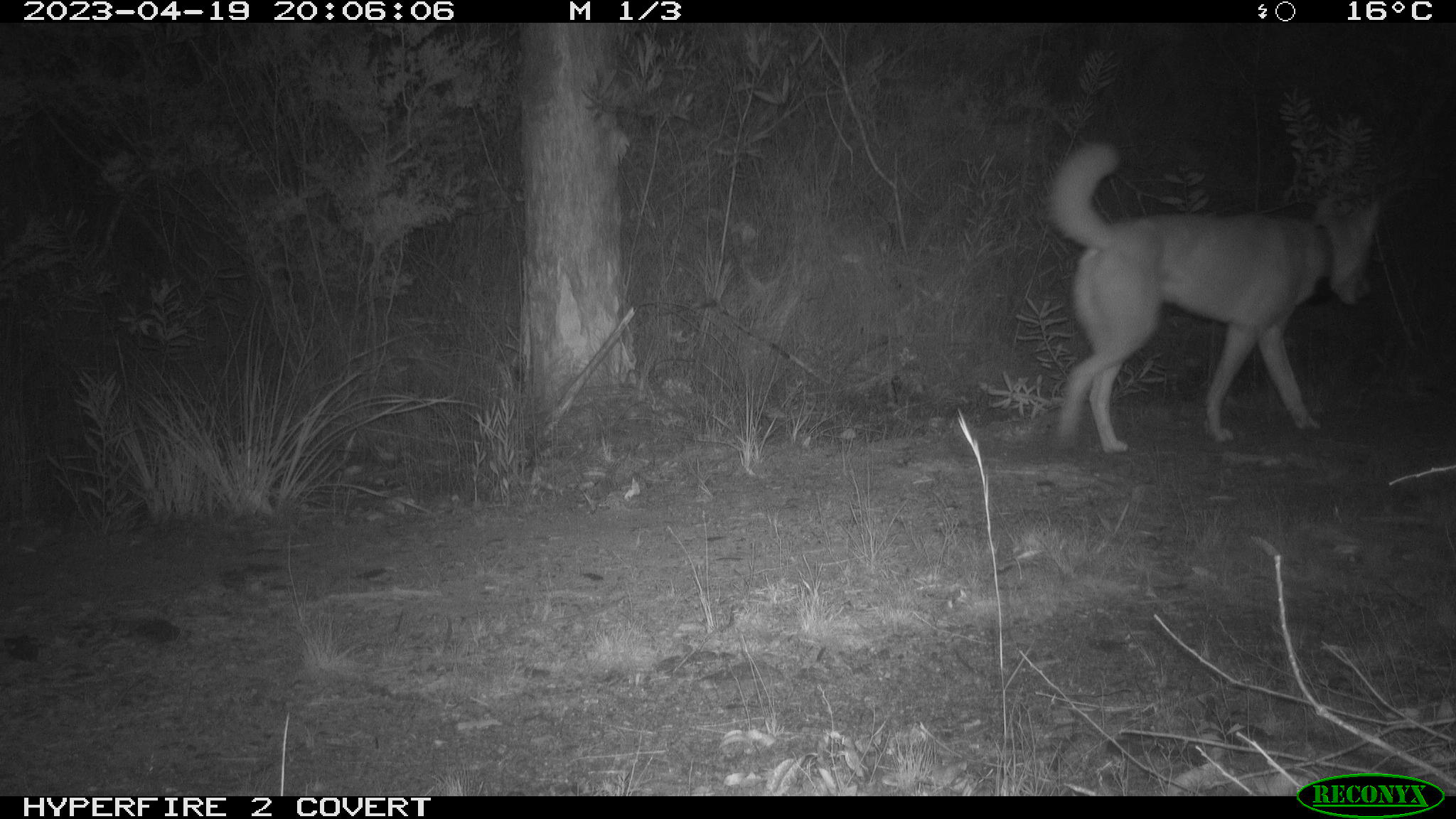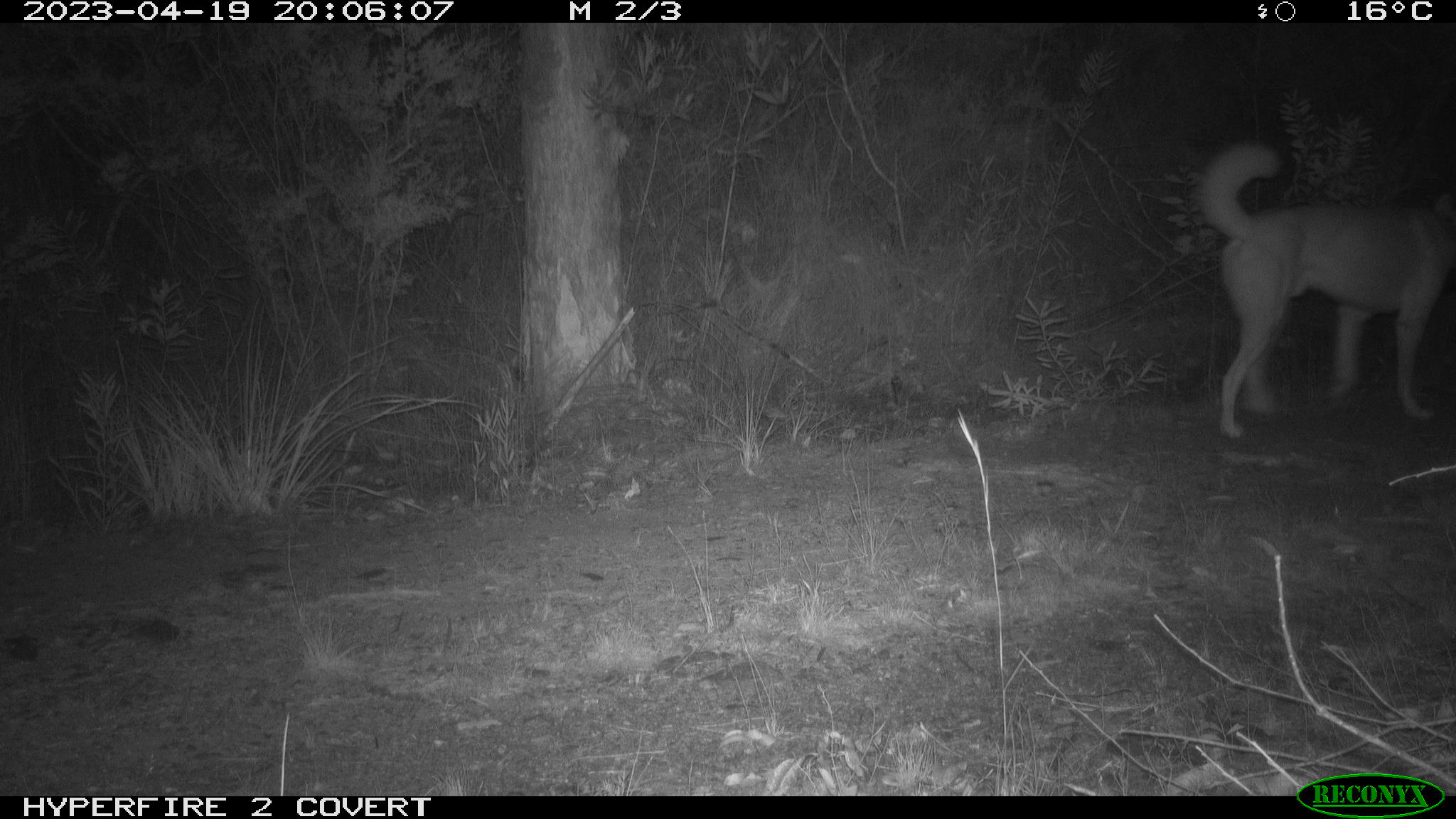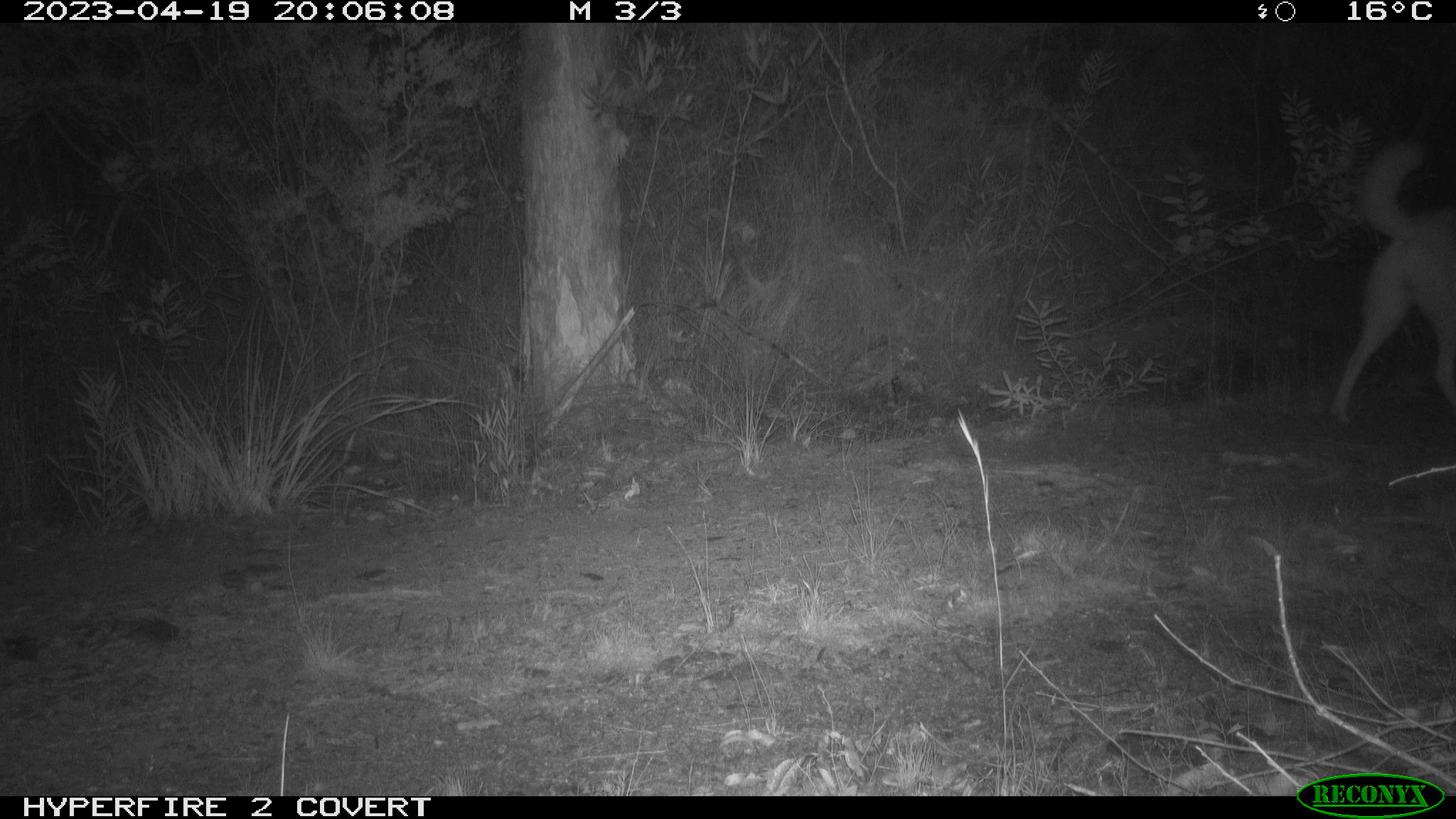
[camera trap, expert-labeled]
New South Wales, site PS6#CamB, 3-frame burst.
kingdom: Animalia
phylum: Chordata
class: Mammalia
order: Carnivora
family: Canidae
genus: Canis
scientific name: Canis familiaris dingo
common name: dingo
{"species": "dingo (Canis familiaris dingo)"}